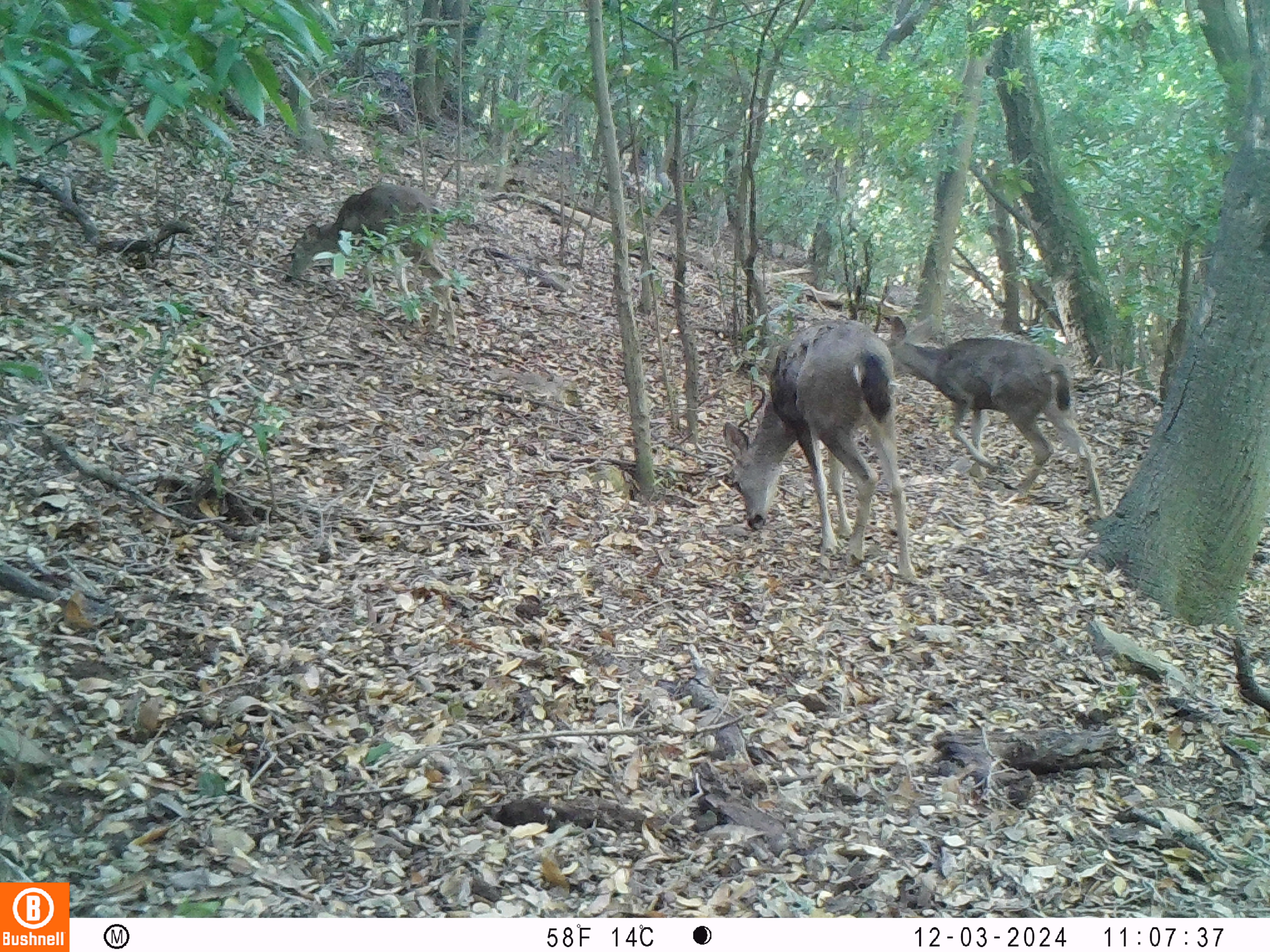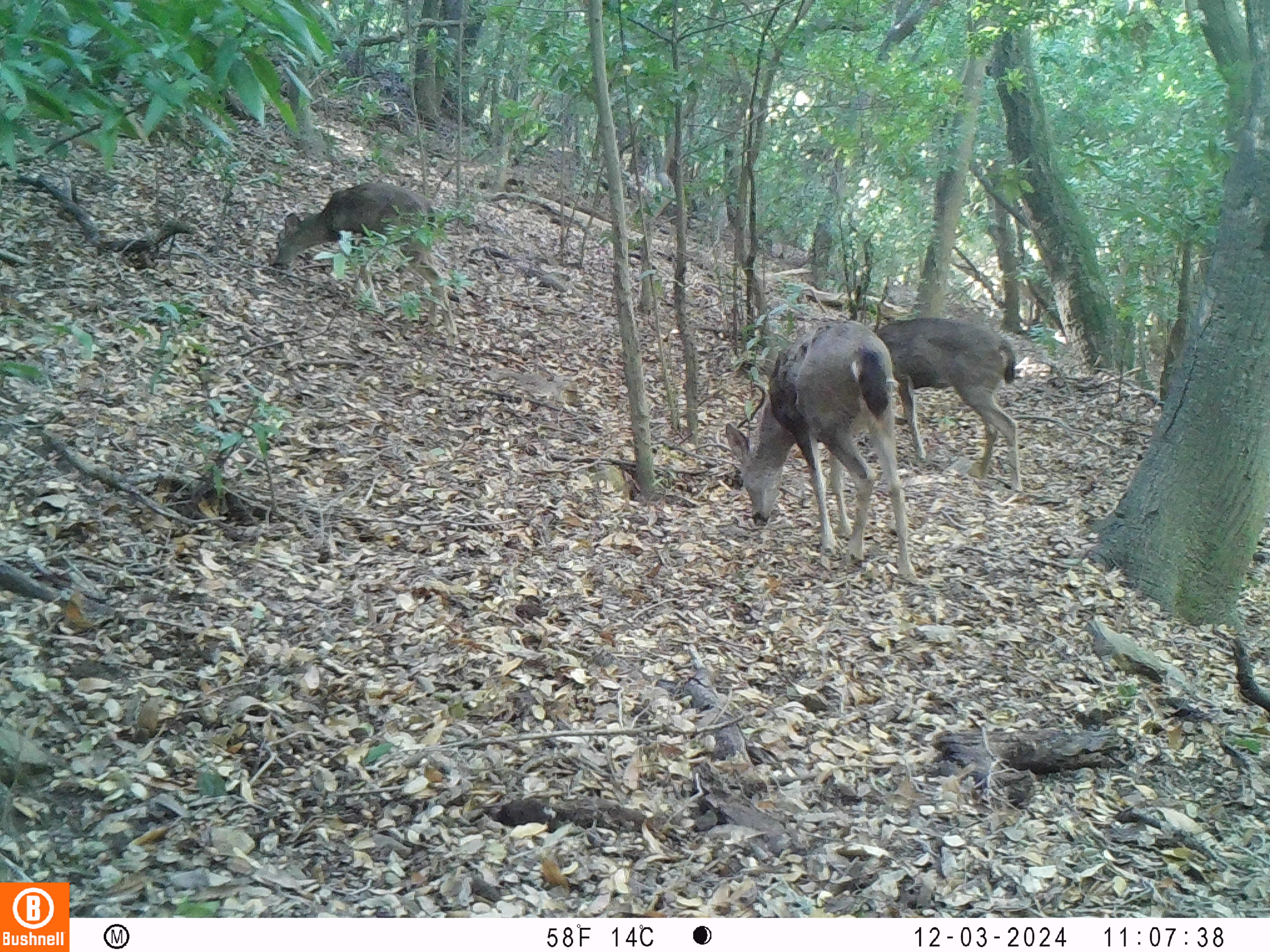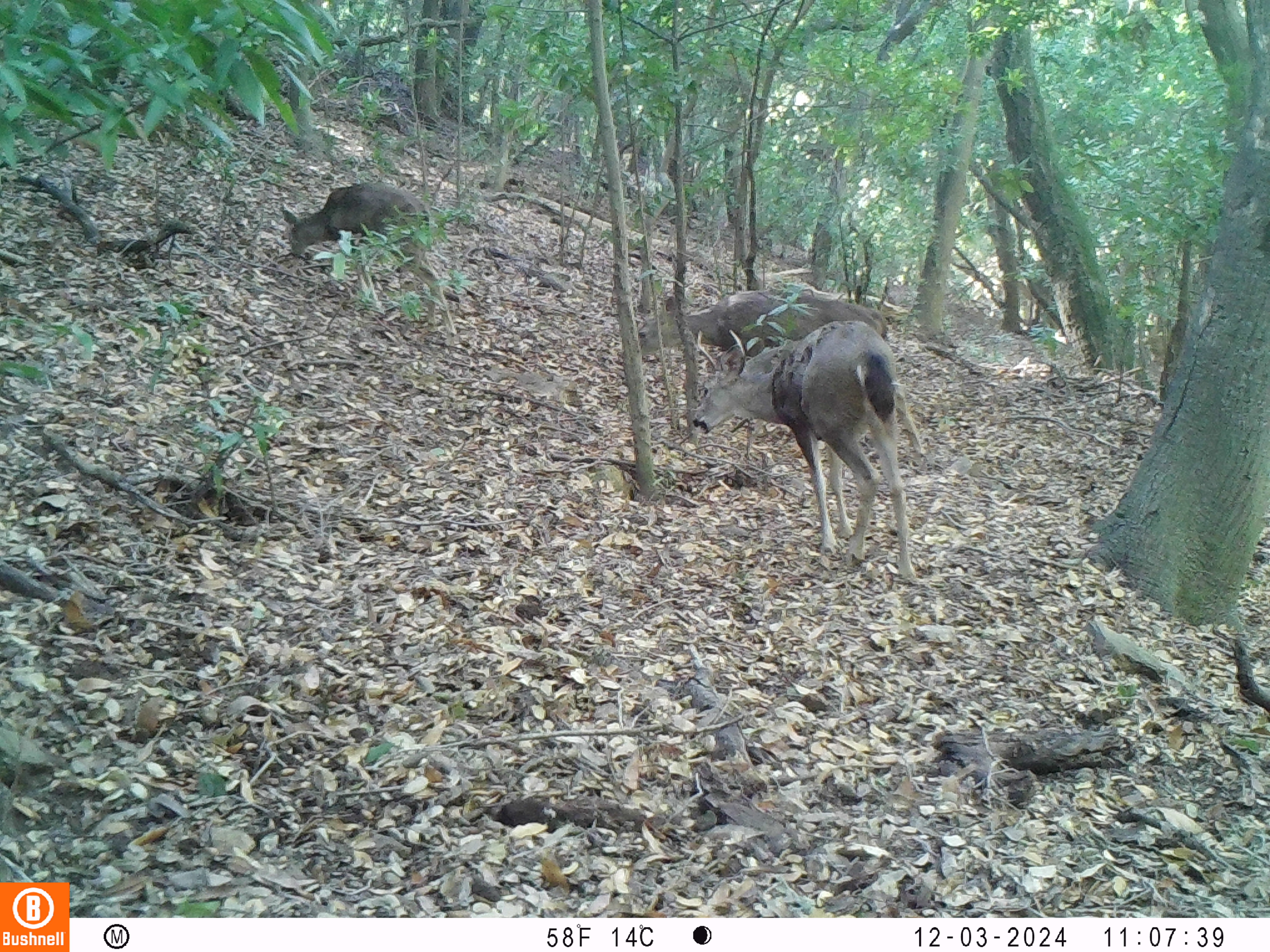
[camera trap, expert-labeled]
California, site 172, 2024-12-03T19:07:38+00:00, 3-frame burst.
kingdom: Animalia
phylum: Chordata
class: Mammalia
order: Artiodactyla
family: Cervidae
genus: Odocoileus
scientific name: Odocoileus hemionus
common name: mule deer